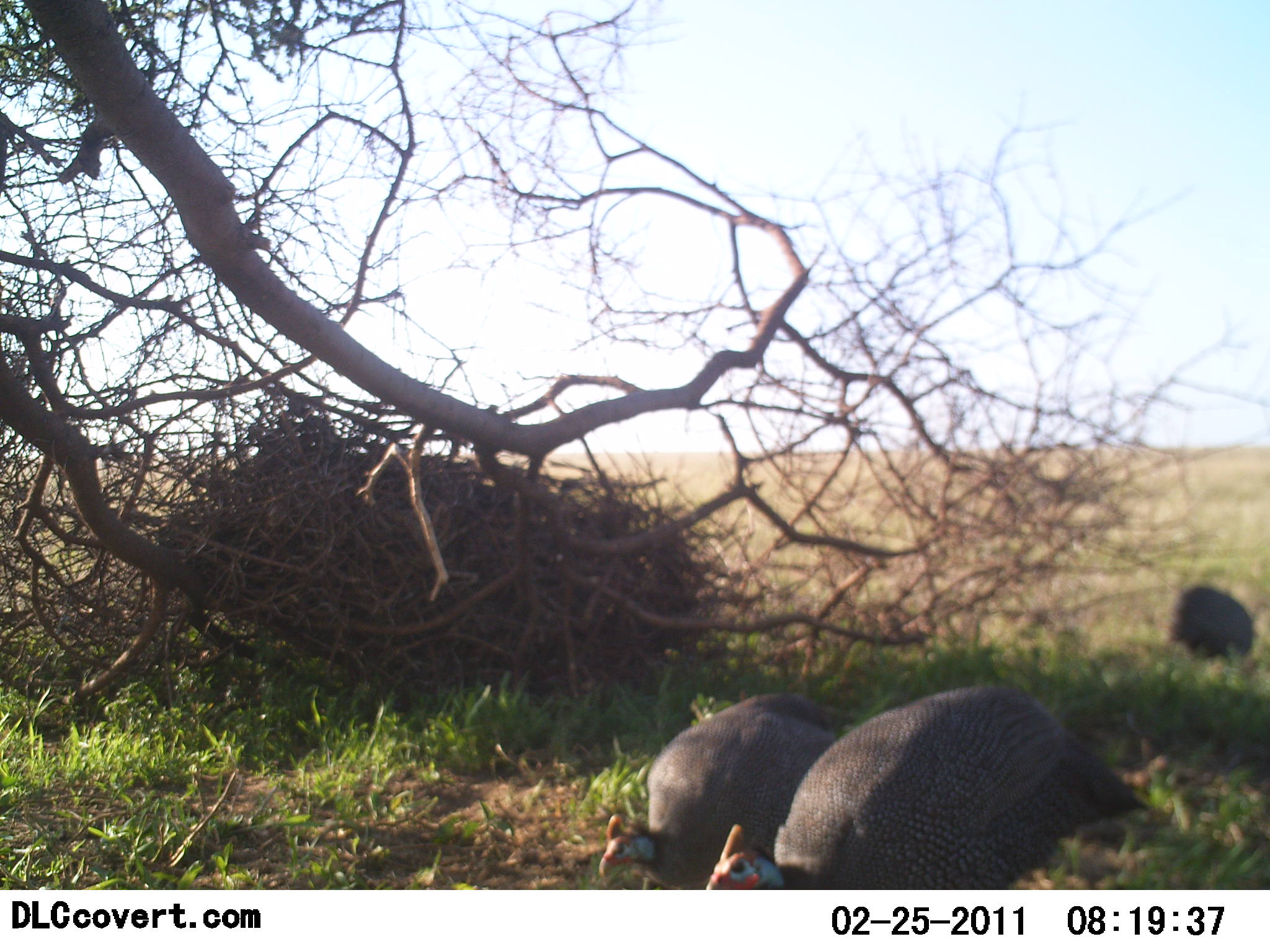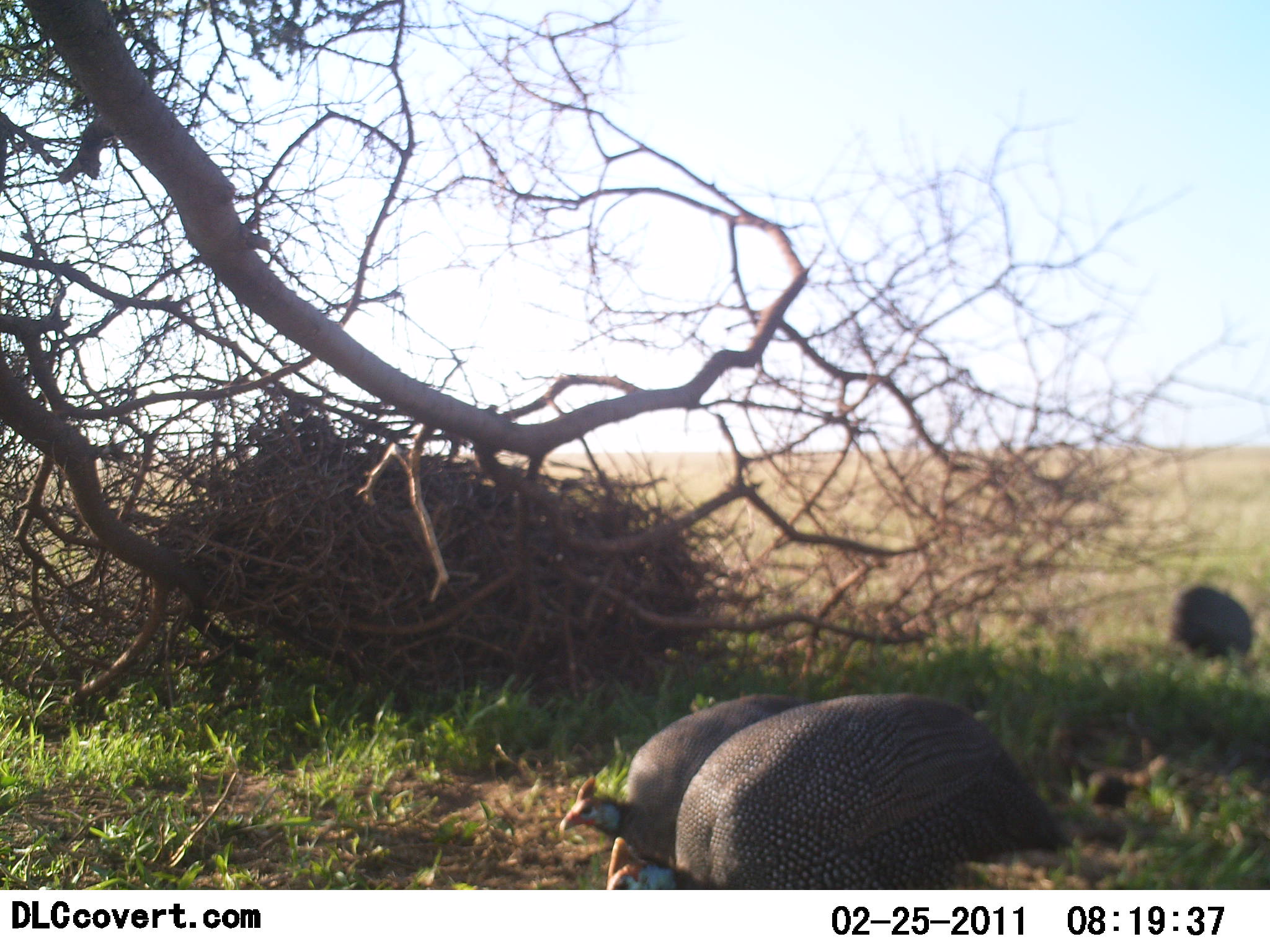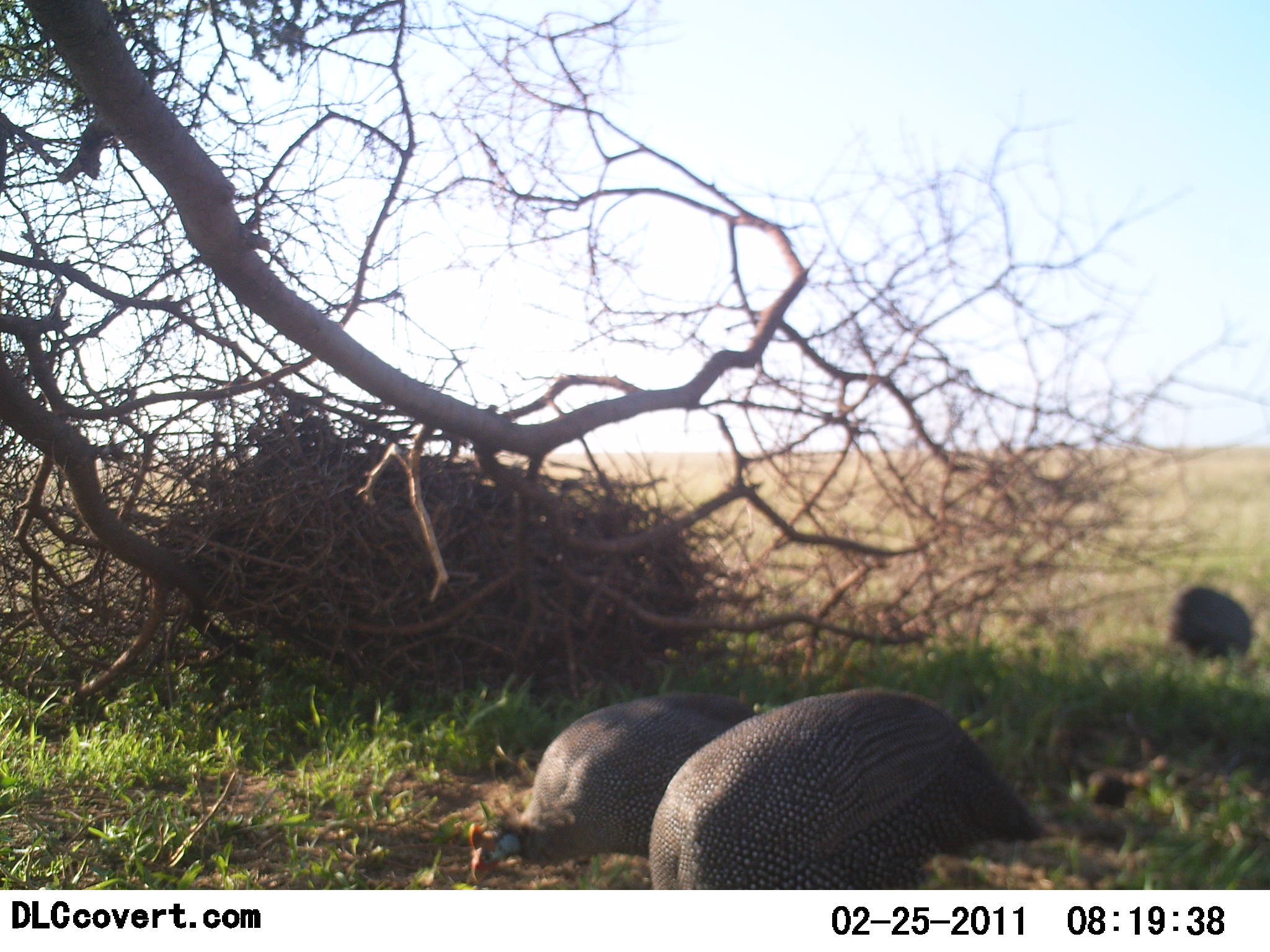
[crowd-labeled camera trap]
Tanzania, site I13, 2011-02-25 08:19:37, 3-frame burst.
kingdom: Animalia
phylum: Chordata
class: Aves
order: Galliformes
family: Numididae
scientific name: Numididae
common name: guinea fowl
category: guineafowl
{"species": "guineafowl (guinea fowl) (Numididae)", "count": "3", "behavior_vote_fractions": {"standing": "42%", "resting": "8%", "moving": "17%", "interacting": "0%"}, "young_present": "0%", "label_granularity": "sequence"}